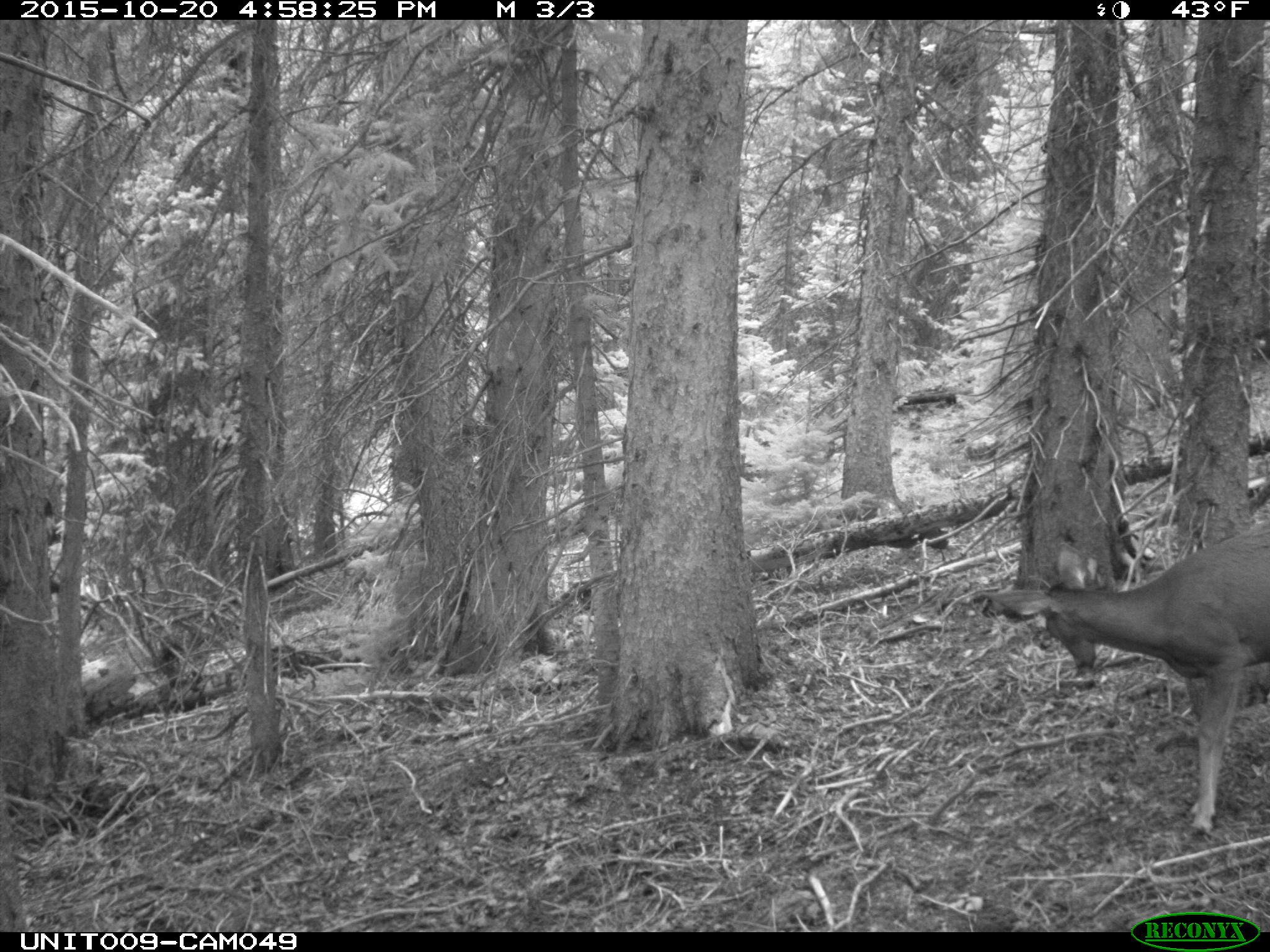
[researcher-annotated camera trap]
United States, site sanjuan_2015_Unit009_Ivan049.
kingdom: Animalia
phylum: Chordata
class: Mammalia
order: Artiodactyla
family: Cervidae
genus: Odocoileus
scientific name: Odocoileus hemionus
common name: mule deer